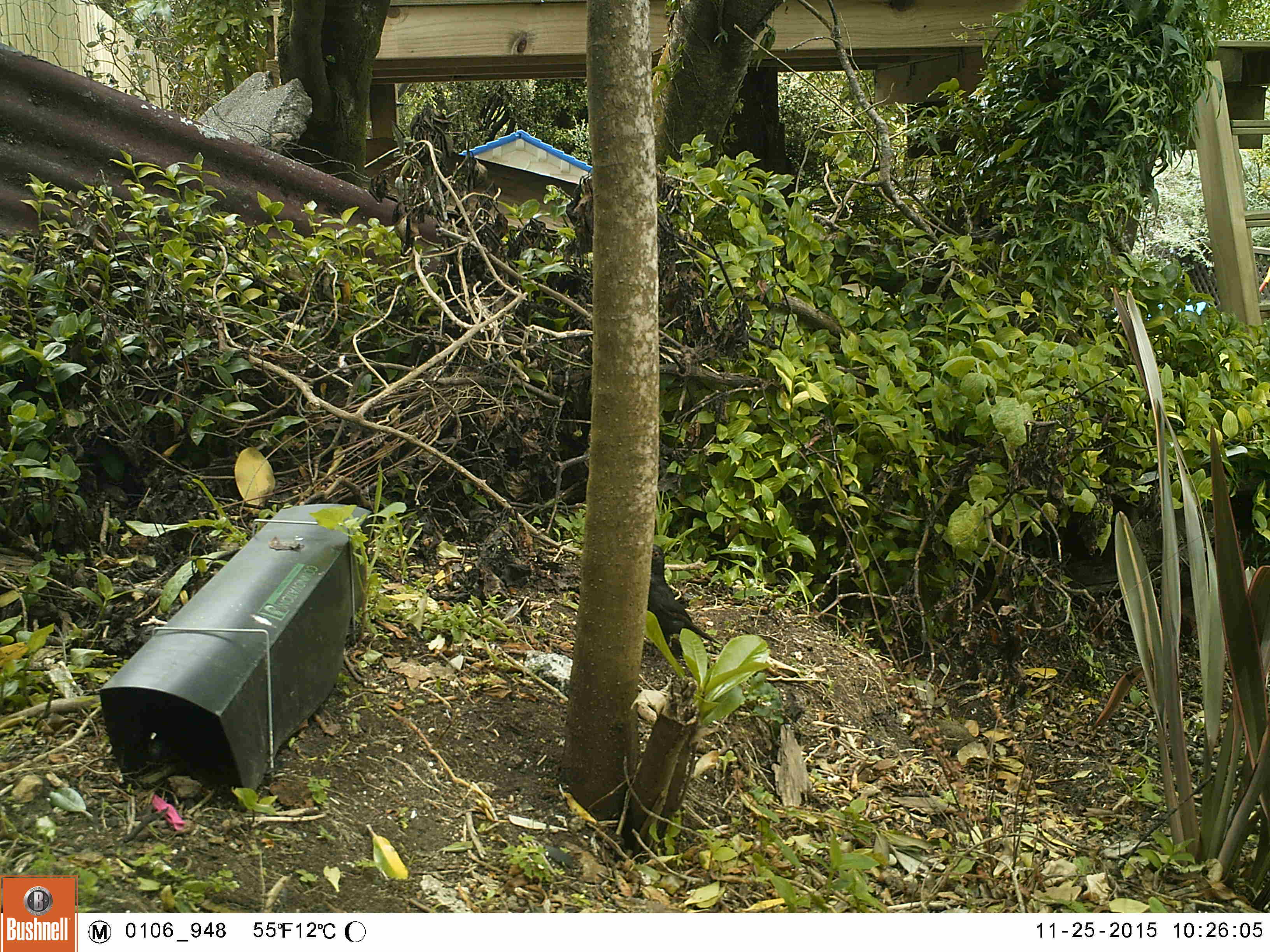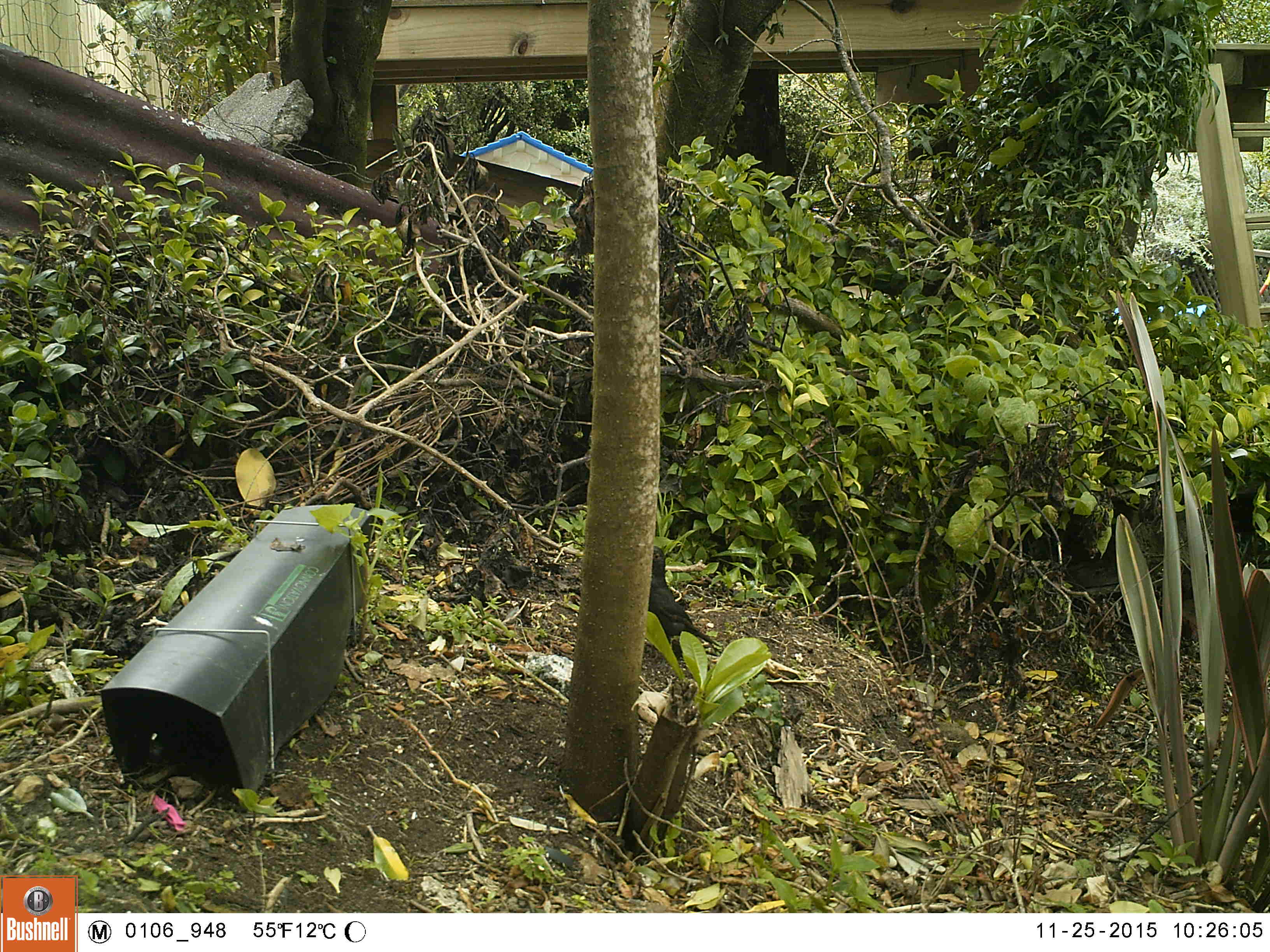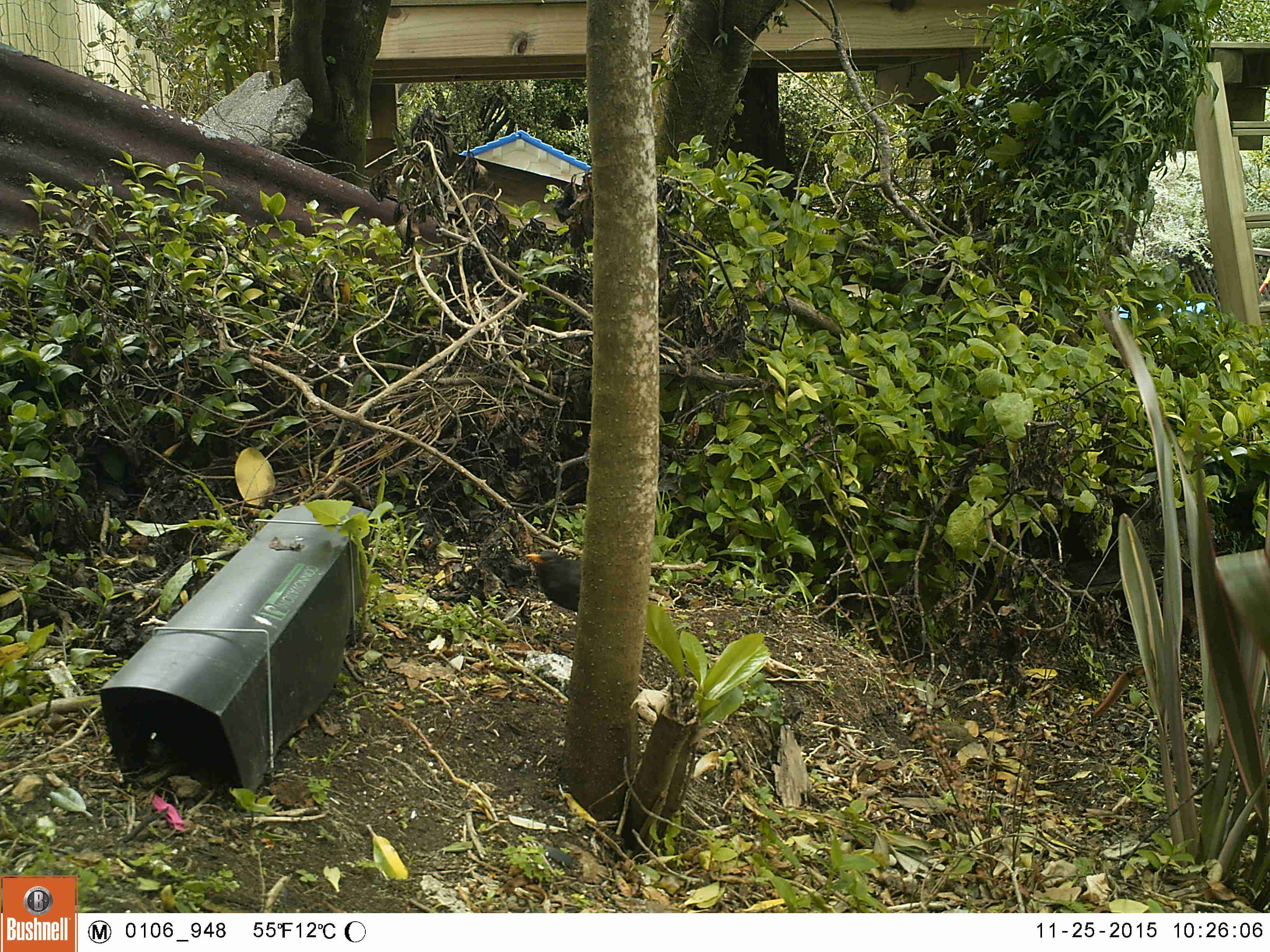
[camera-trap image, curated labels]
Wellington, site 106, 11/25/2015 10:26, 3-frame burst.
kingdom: Animalia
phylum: Chordata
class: Aves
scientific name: Aves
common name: bird